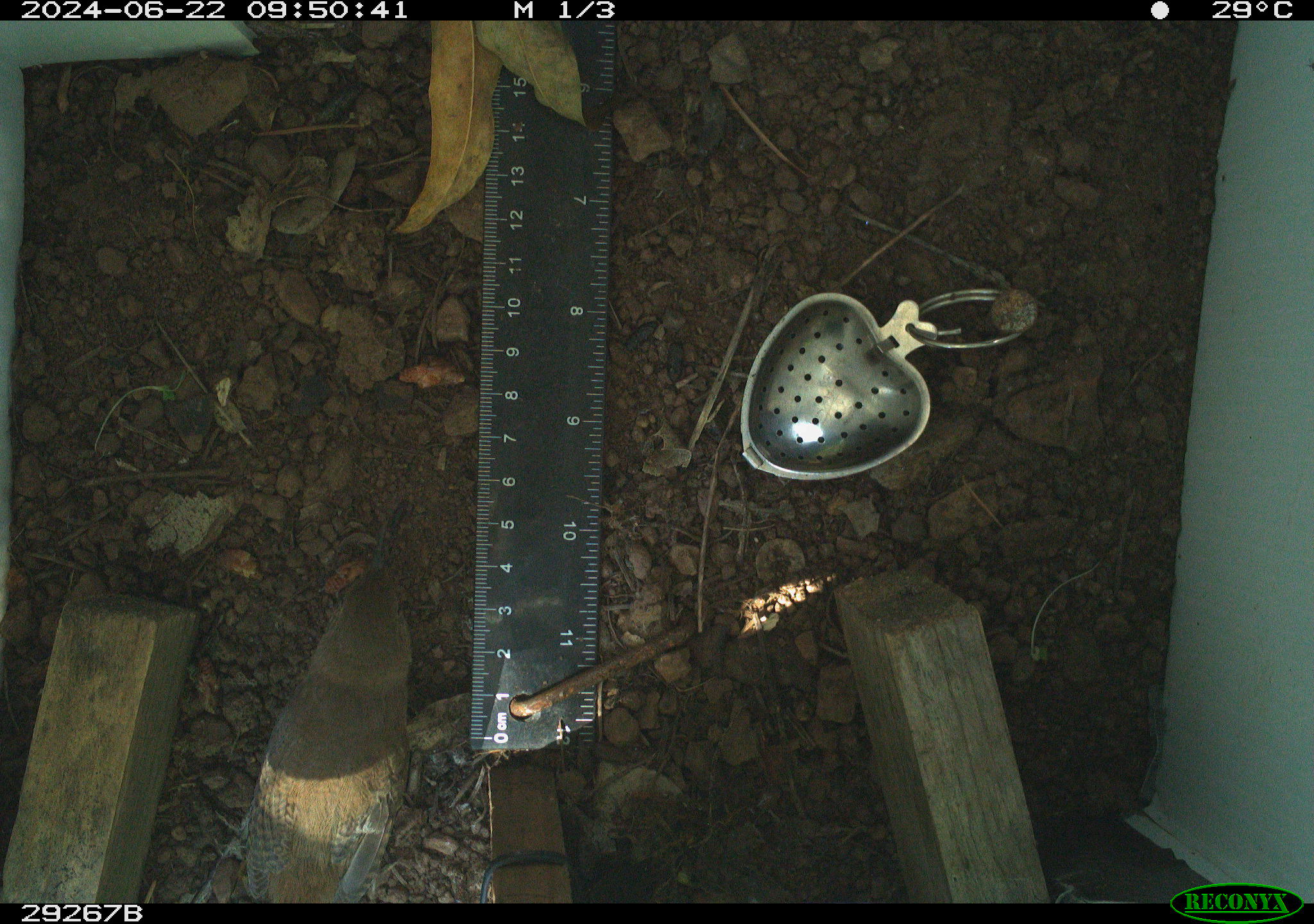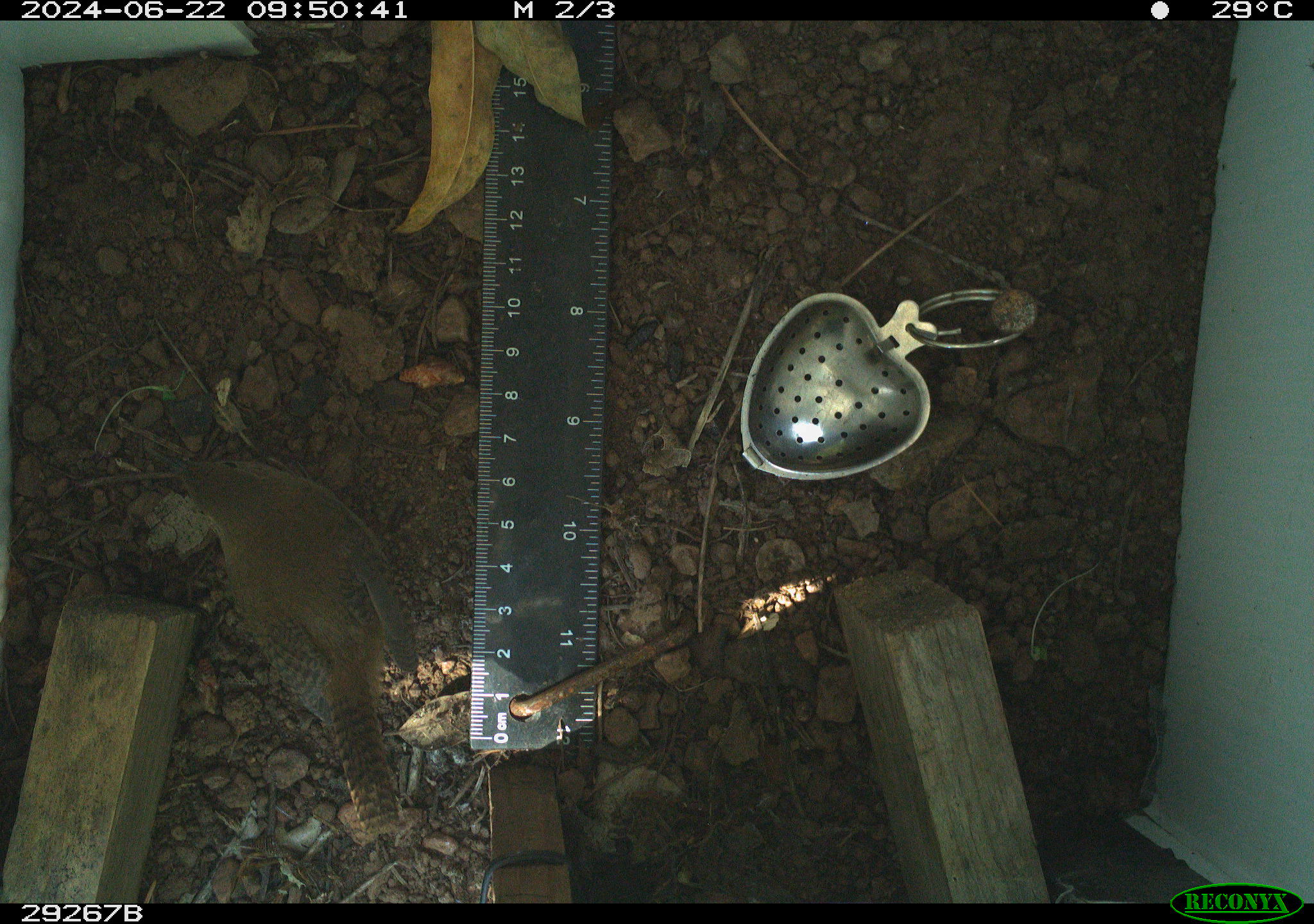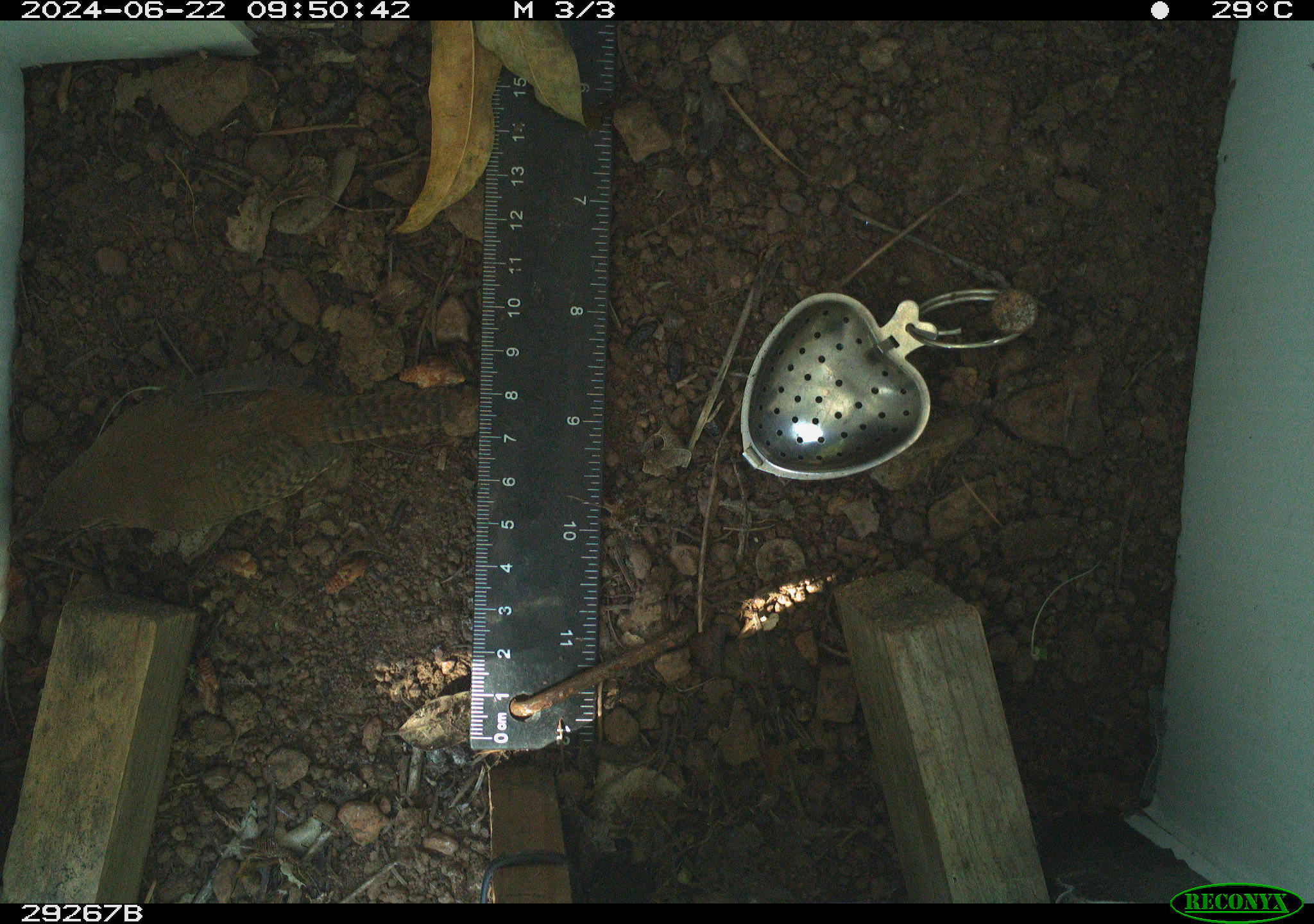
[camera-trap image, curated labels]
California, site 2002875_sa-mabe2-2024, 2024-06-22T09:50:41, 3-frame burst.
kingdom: Animalia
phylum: Chordata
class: Aves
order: Passeriformes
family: Troglodytidae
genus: Thryomanes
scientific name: Thryomanes bewickii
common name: bewick's wren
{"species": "bewick's wren (Thryomanes bewickii)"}